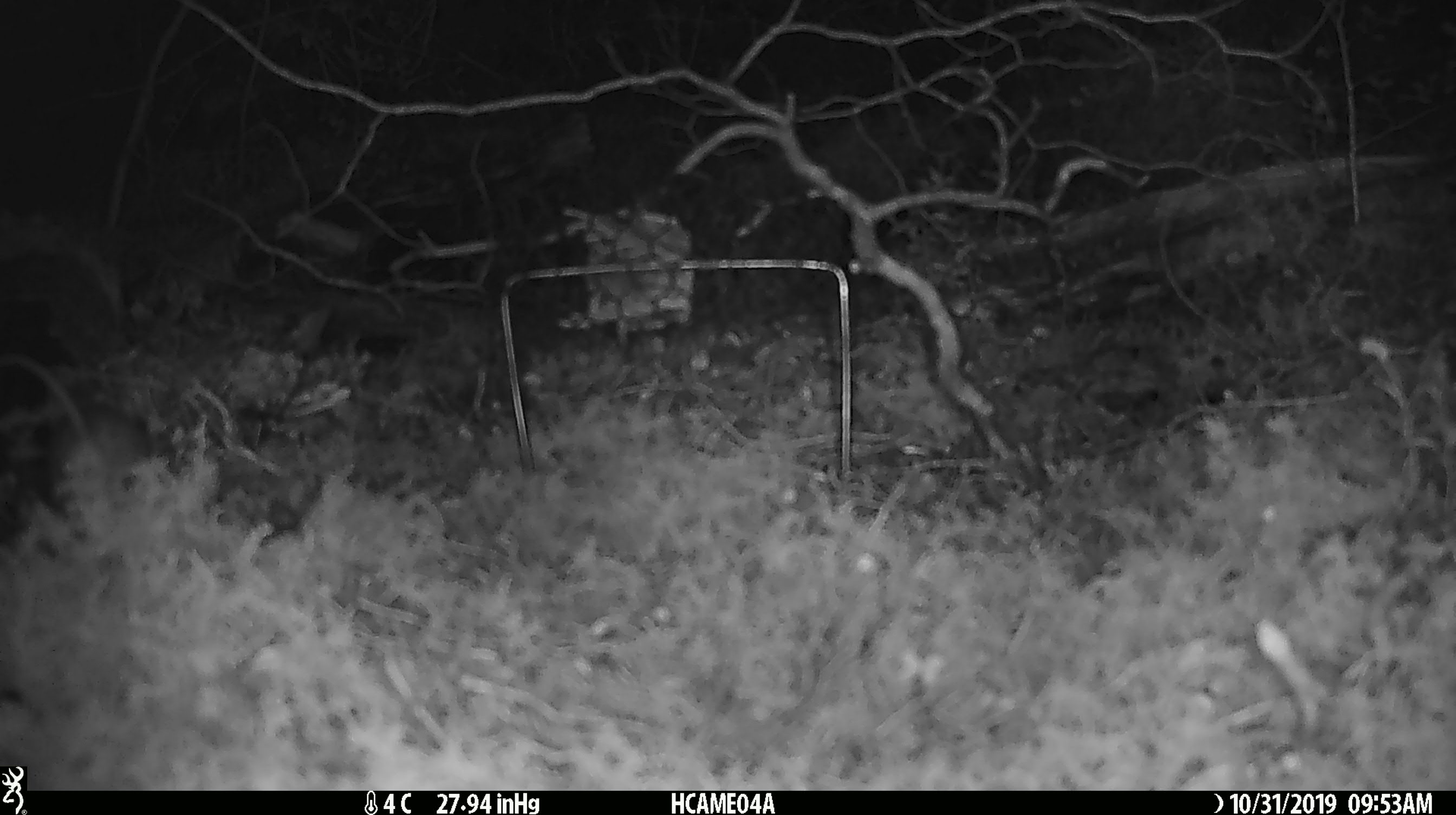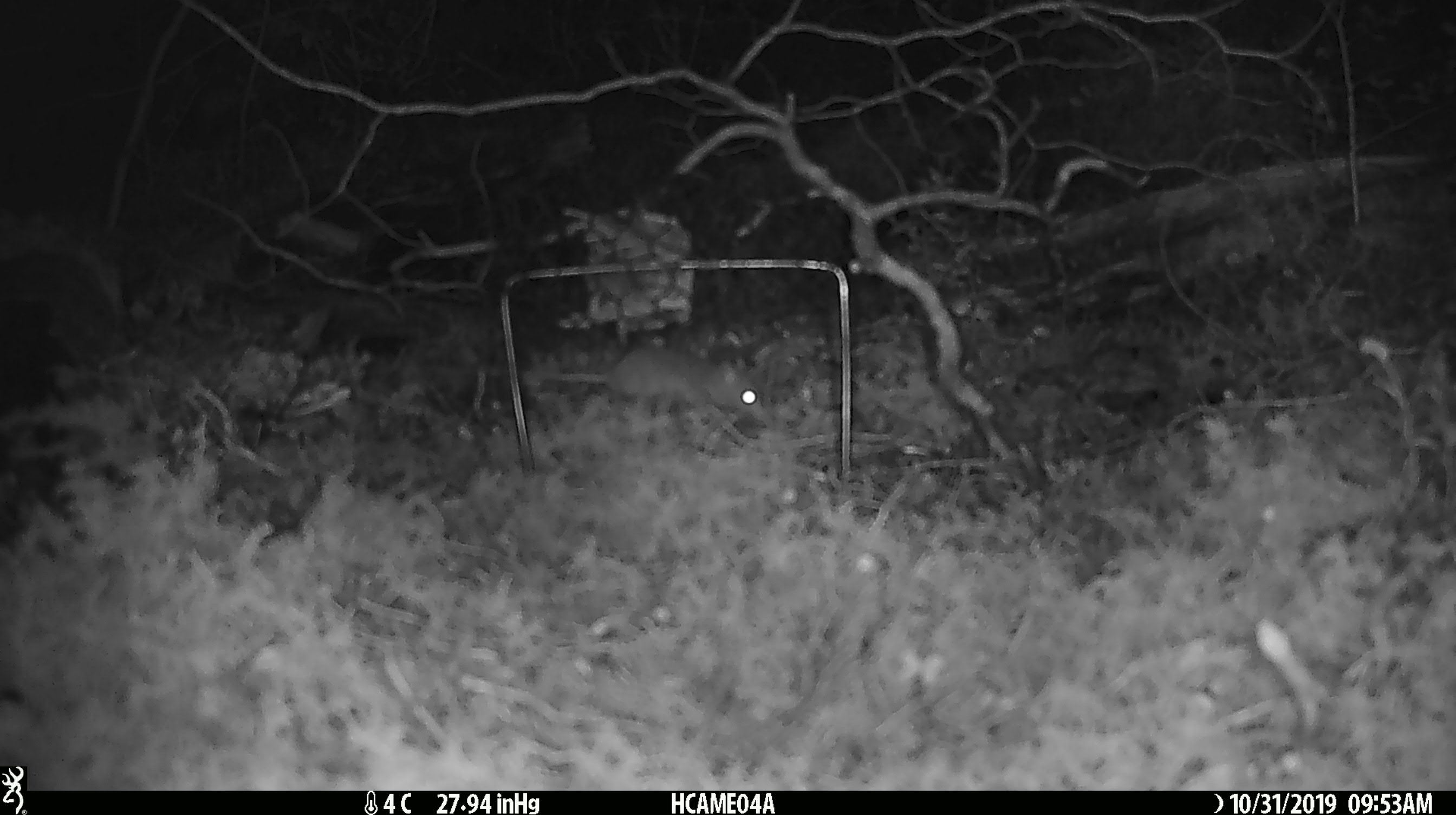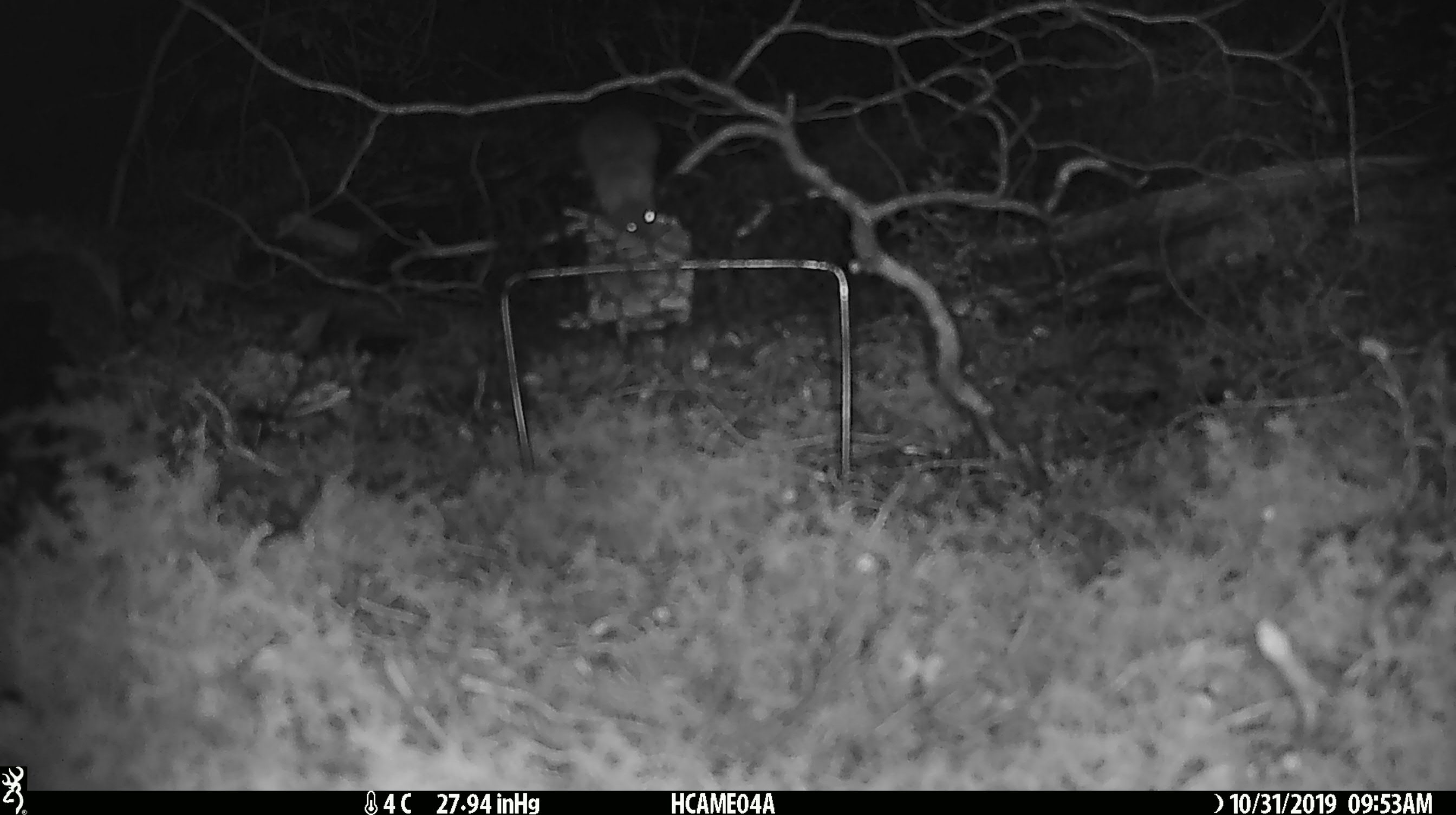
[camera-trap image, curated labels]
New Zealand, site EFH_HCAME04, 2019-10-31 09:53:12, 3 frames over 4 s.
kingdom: Animalia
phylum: Chordata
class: Mammalia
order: Rodentia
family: Muridae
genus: Mus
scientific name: Mus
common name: mouse